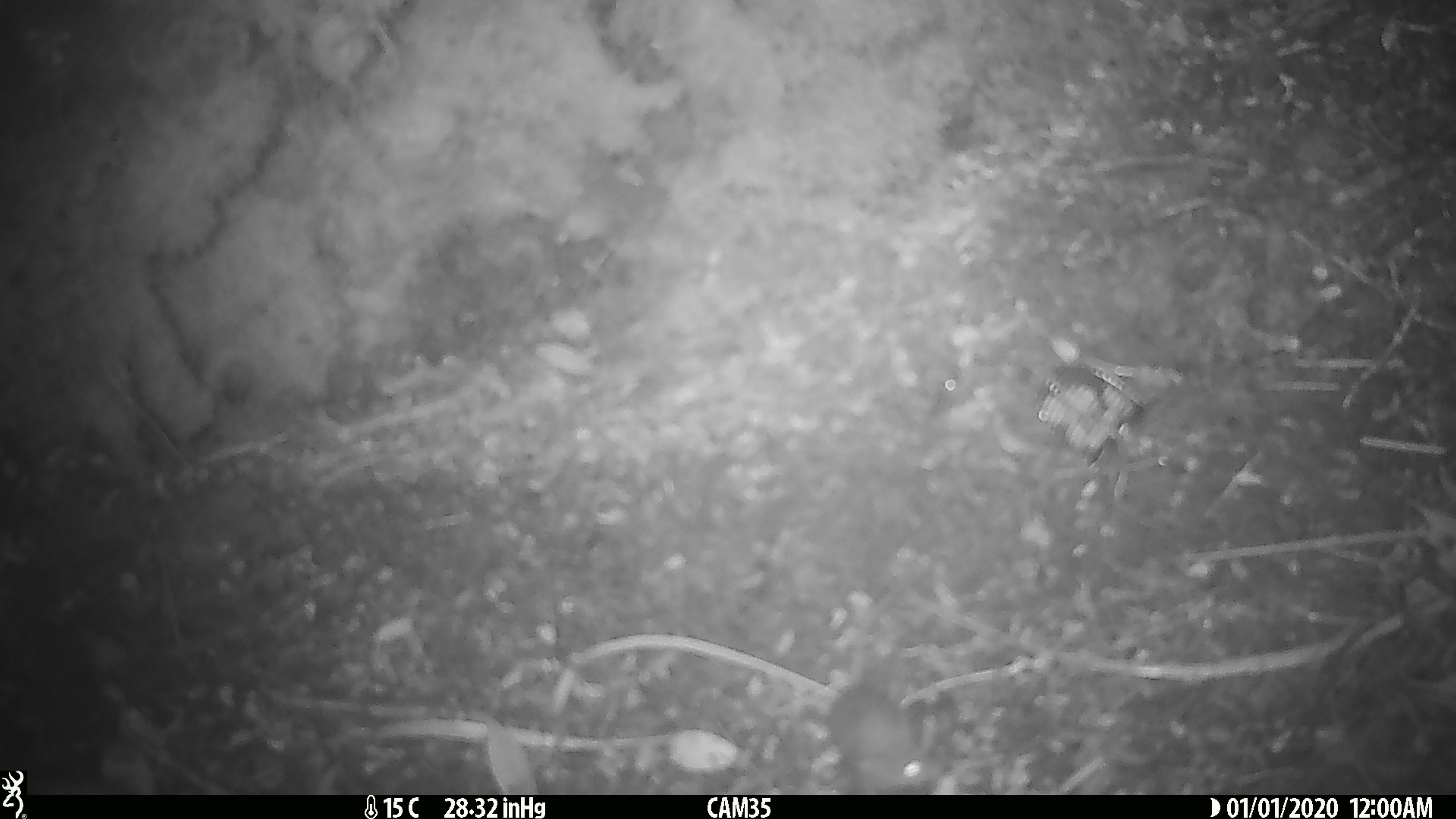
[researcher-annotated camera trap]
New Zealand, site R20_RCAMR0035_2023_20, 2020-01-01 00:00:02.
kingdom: Animalia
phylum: Chordata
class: Mammalia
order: Rodentia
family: Muridae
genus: Mus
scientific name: Mus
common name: mouse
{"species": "mouse (Mus)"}